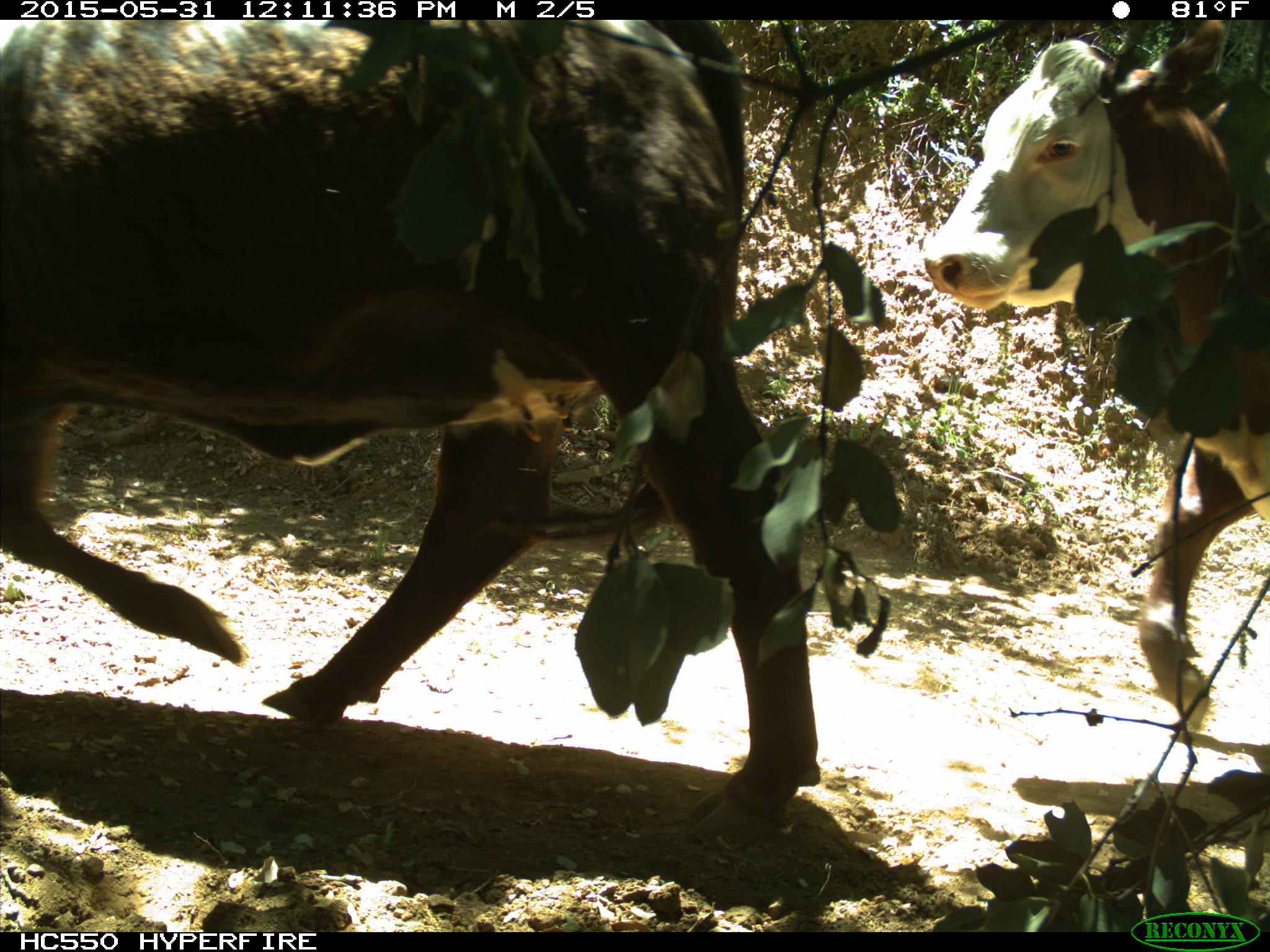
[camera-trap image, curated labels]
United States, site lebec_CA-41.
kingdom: Animalia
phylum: Chordata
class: Mammalia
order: Artiodactyla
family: Bovidae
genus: Bos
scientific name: Bos taurus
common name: domestic cow